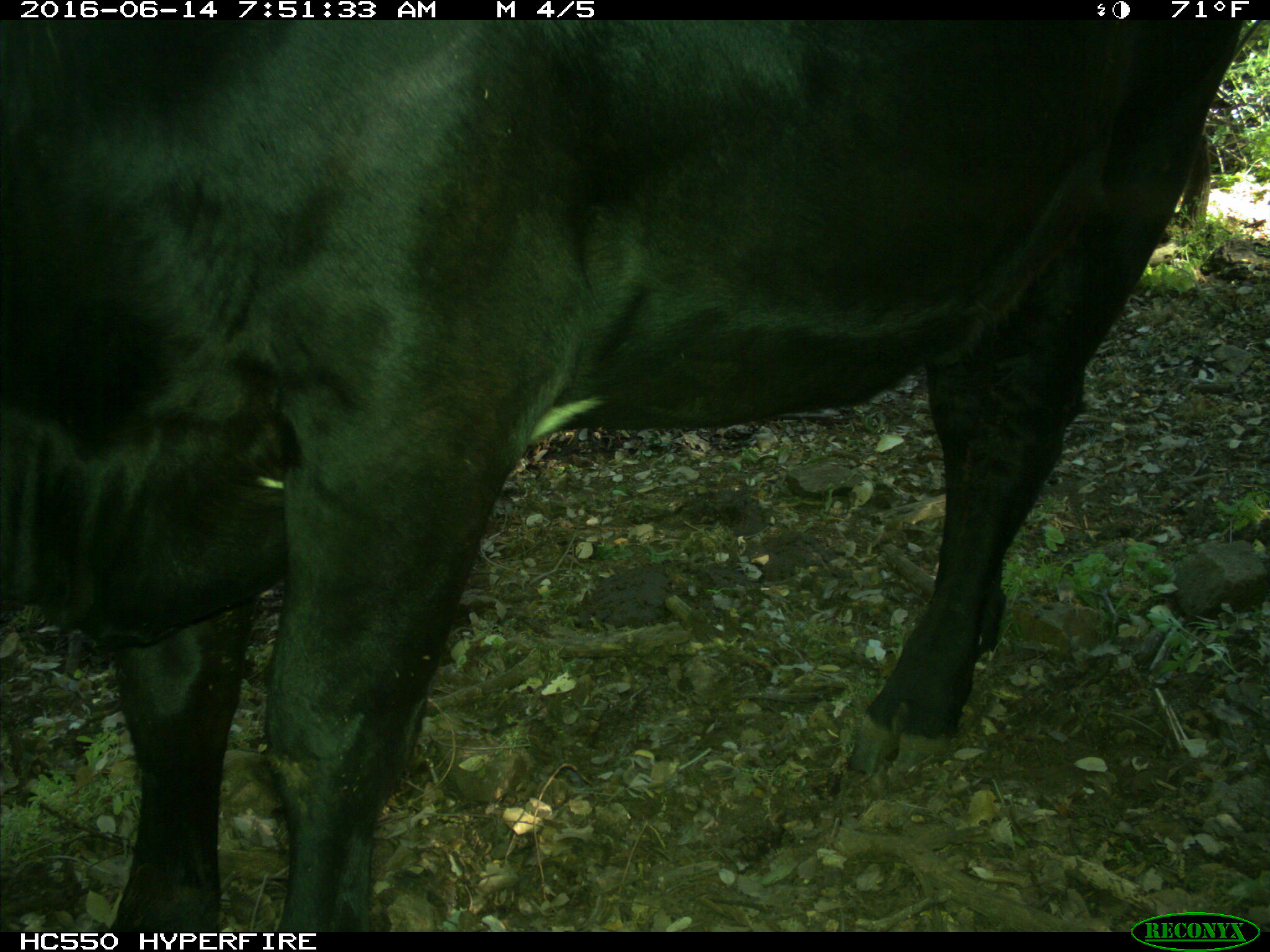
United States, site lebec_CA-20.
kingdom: Animalia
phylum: Chordata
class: Mammalia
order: Artiodactyla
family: Bovidae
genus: Bos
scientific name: Bos taurus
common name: domestic cow